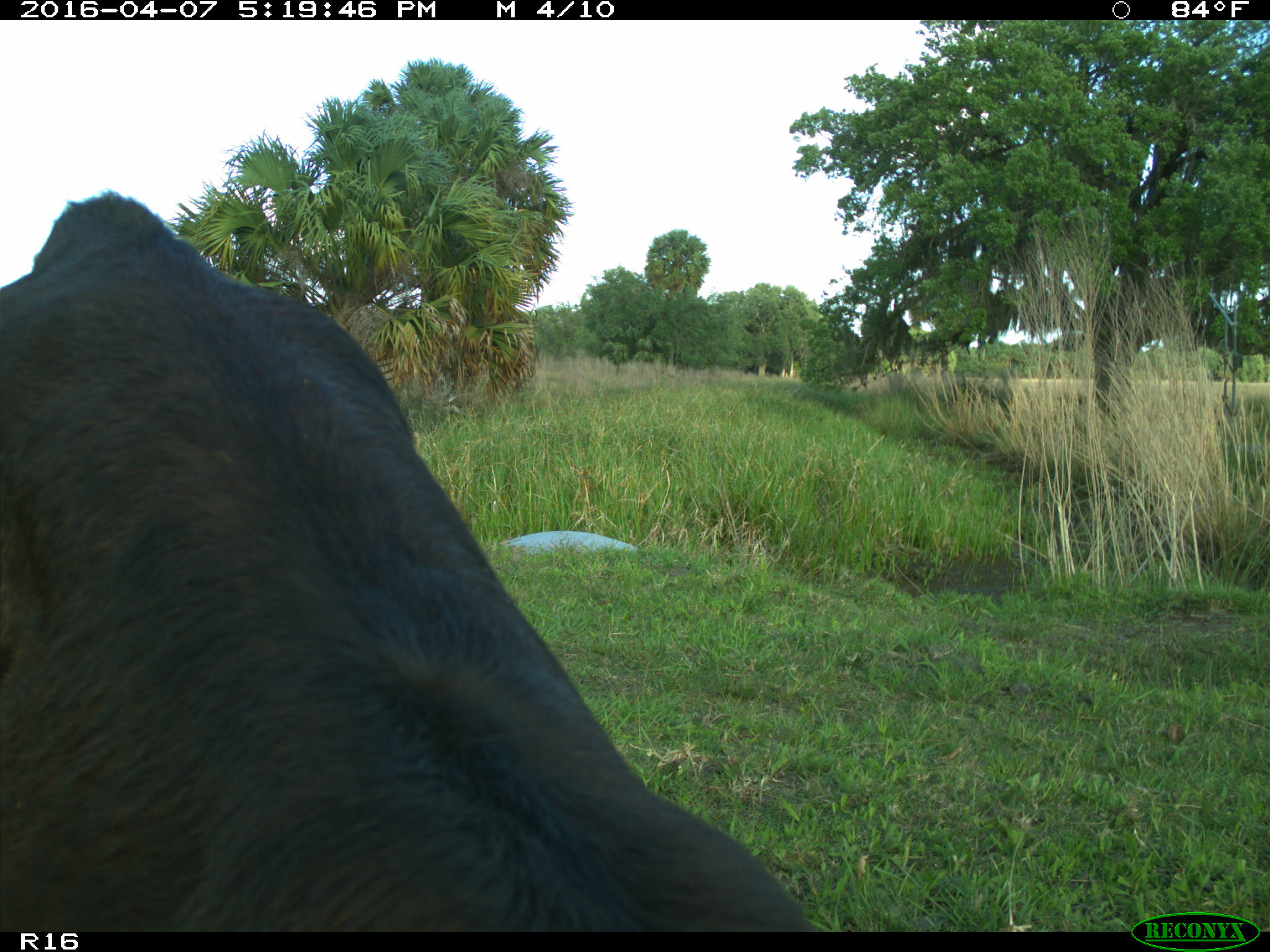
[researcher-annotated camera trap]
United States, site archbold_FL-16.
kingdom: Animalia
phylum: Chordata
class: Mammalia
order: Artiodactyla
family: Bovidae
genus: Bos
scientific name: Bos taurus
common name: domestic cow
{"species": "Bos taurus (domestic cow)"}